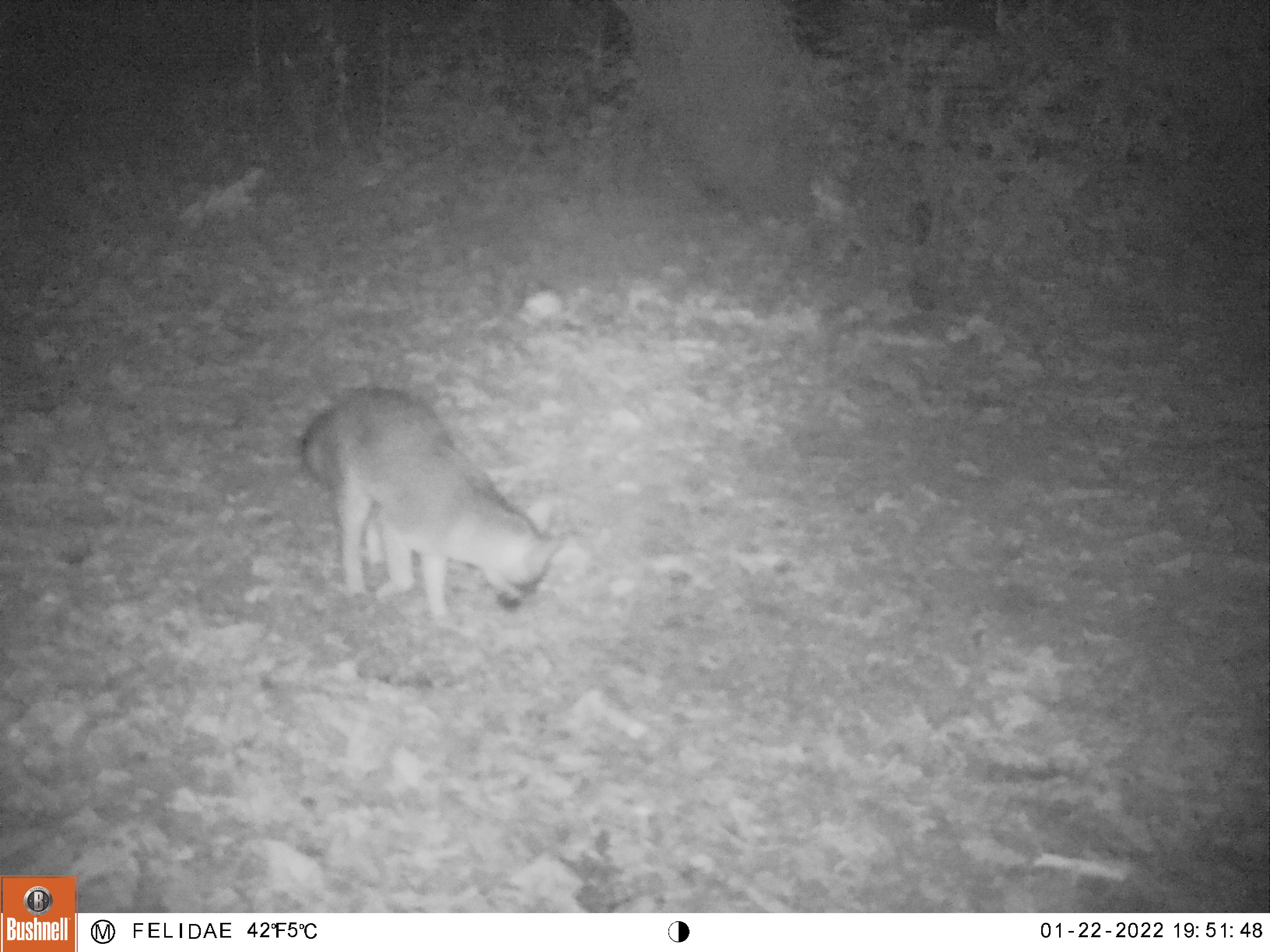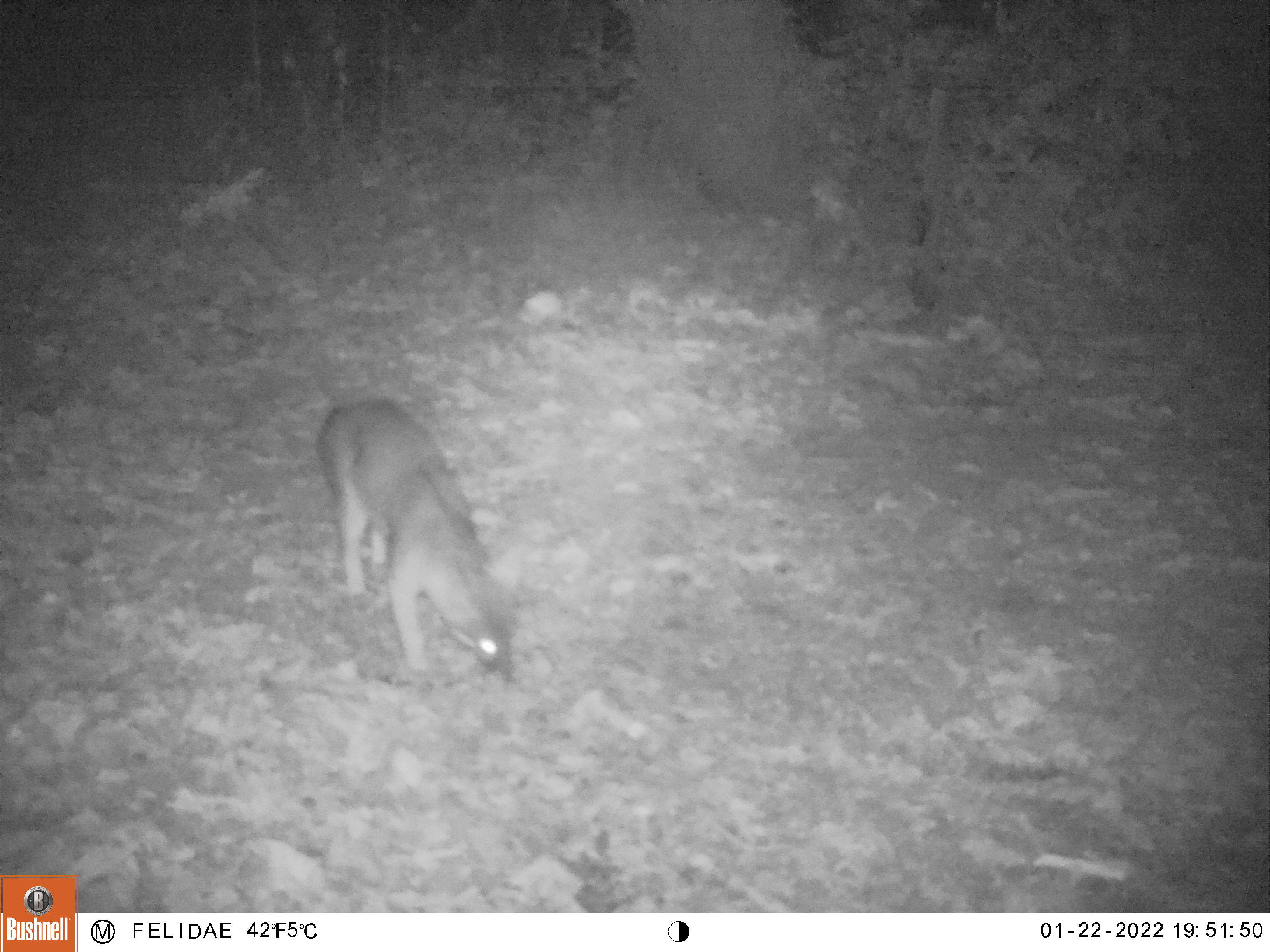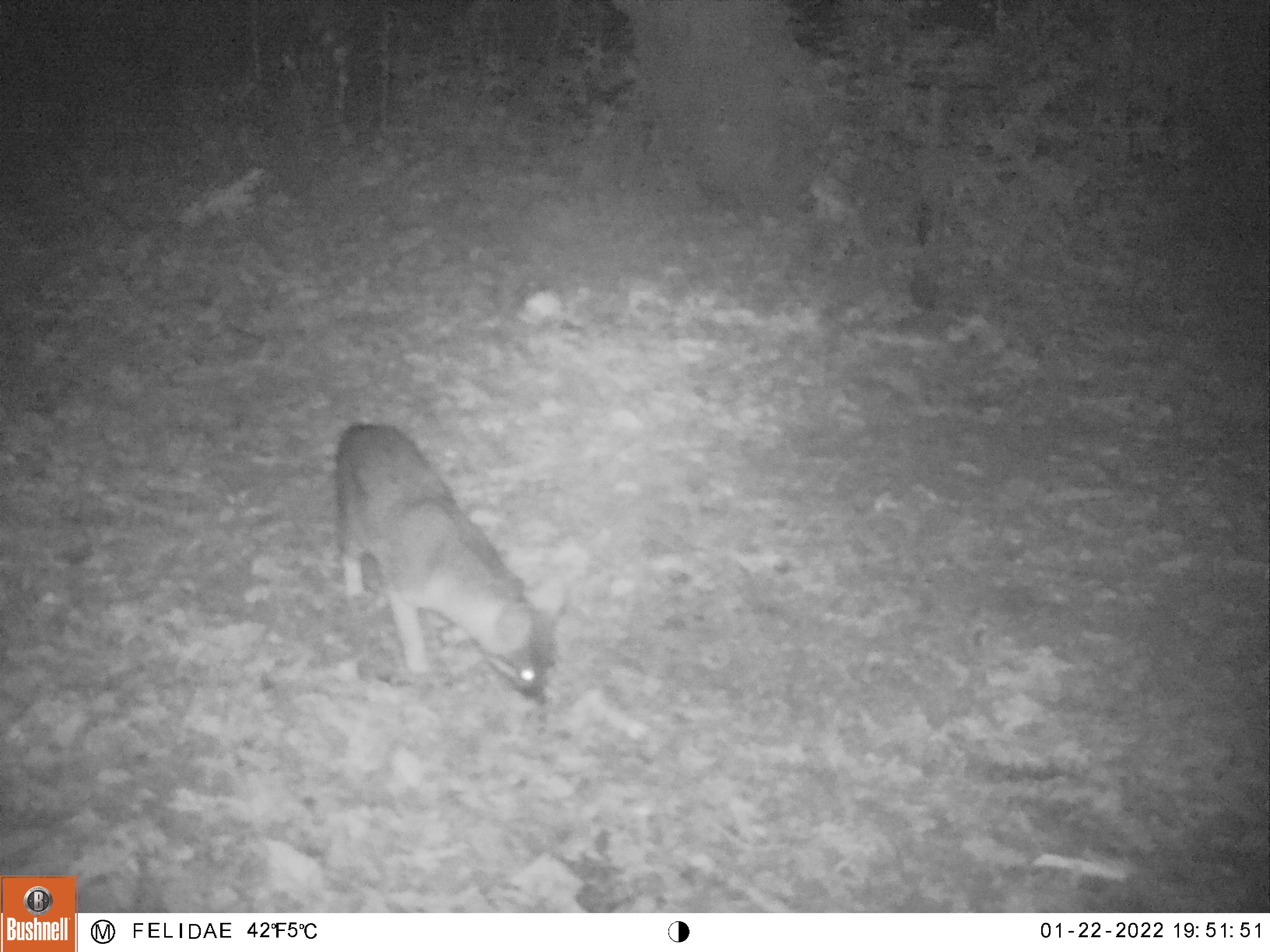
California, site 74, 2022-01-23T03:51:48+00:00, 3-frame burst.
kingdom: Animalia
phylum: Chordata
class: Mammalia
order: Carnivora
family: Canidae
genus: Urocyon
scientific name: Urocyon cinereoargenteus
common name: gray fox